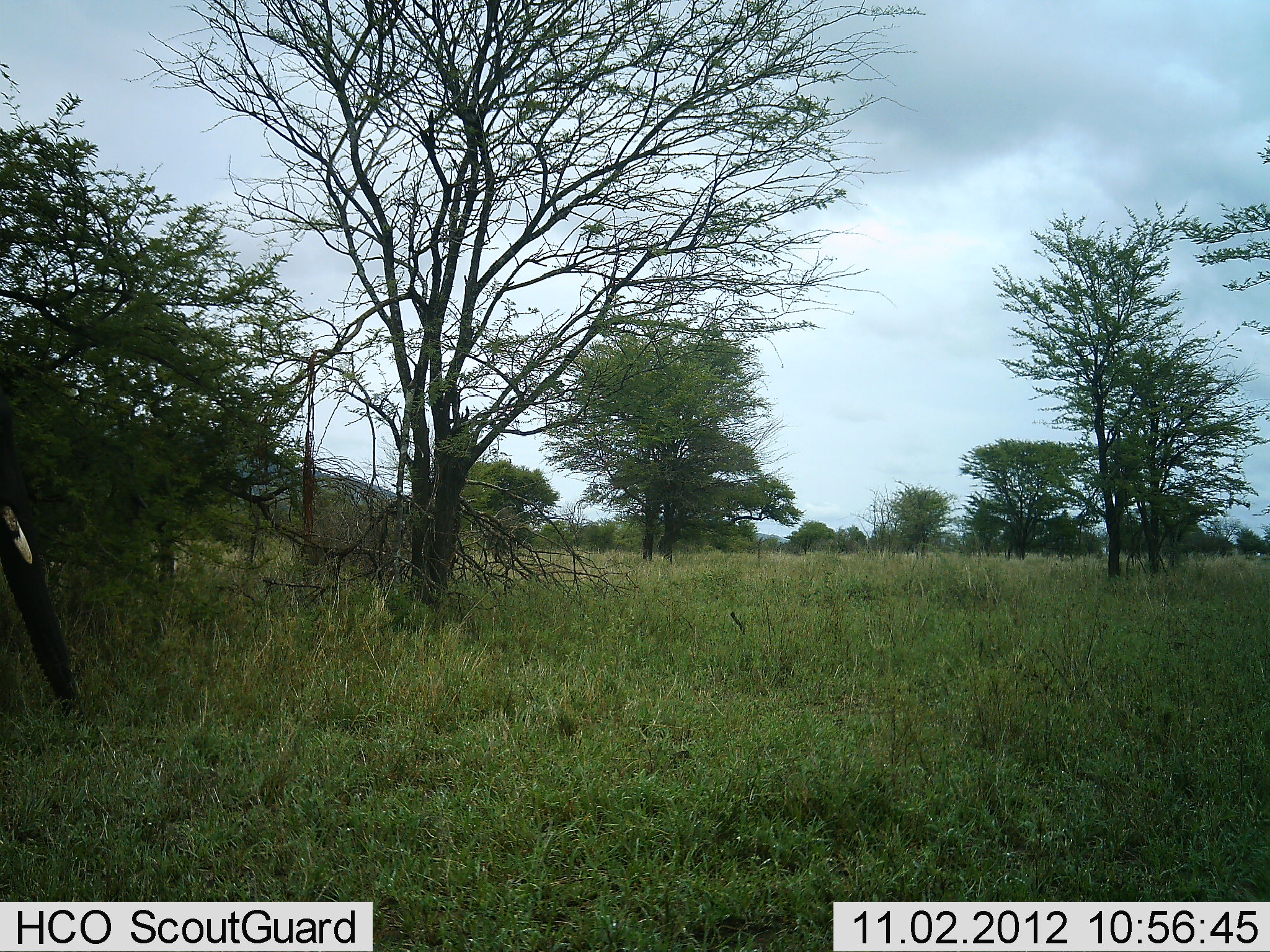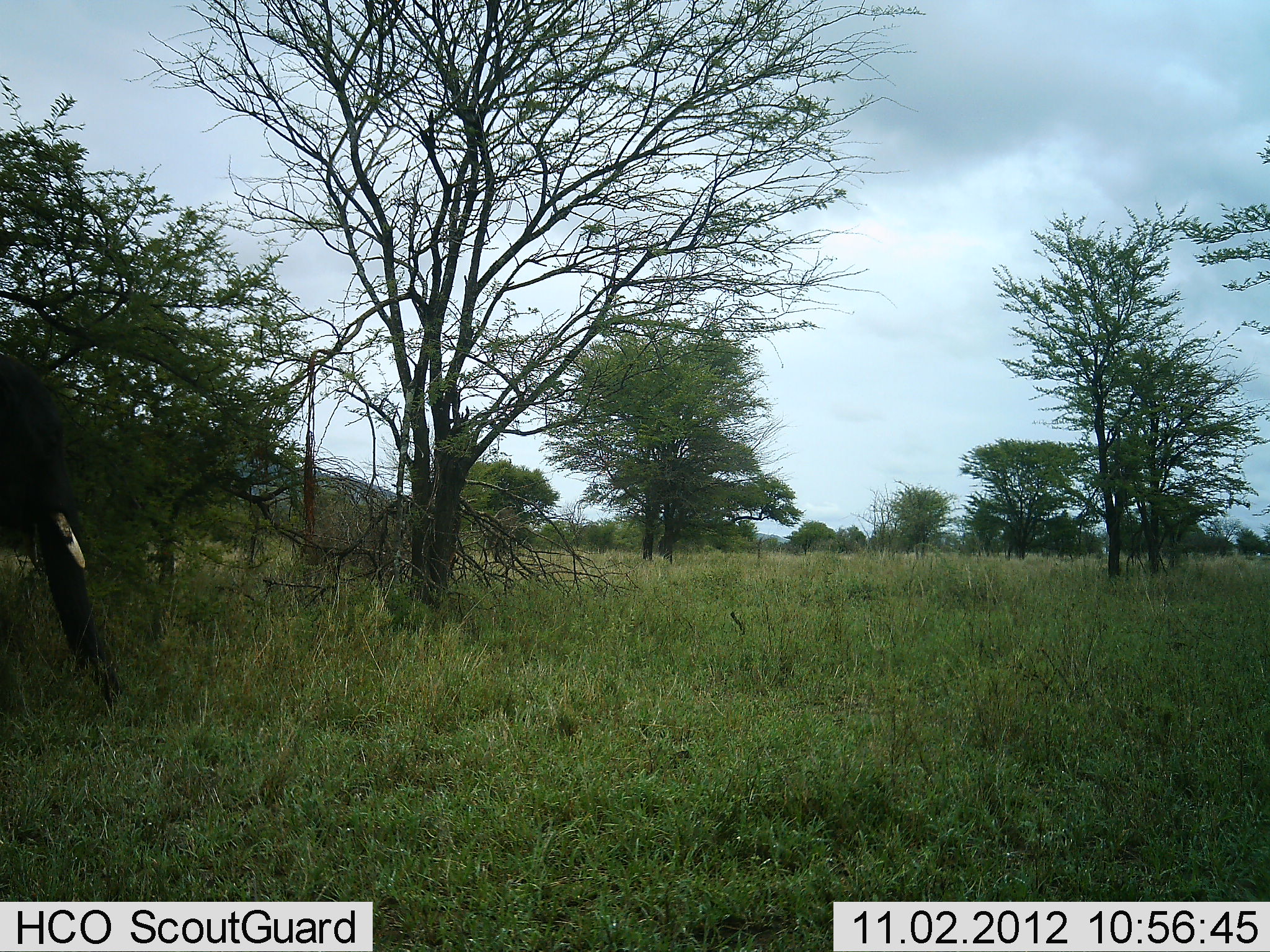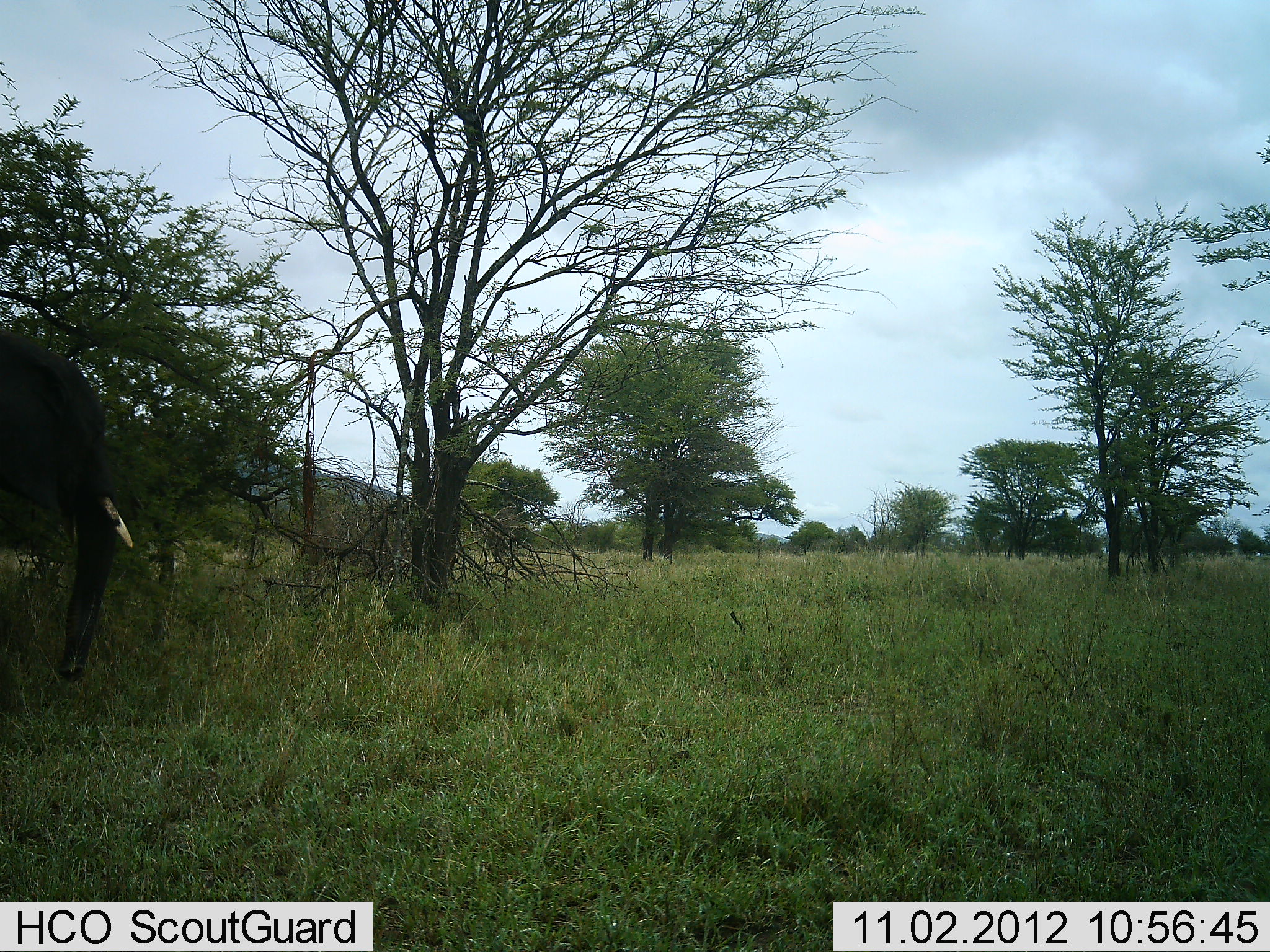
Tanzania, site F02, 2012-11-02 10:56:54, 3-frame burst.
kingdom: Animalia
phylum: Chordata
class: Mammalia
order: Proboscidea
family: Elephantidae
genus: Loxodonta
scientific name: Loxodonta africana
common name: african bush elephant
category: elephant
Elephant (african bush elephant) (Loxodonta africana), count 1. Behavior (volunteer vote fractions): standing 20%, resting 0%, moving 80%, interacting 0%. Young present (vote fraction): 0%. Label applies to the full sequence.